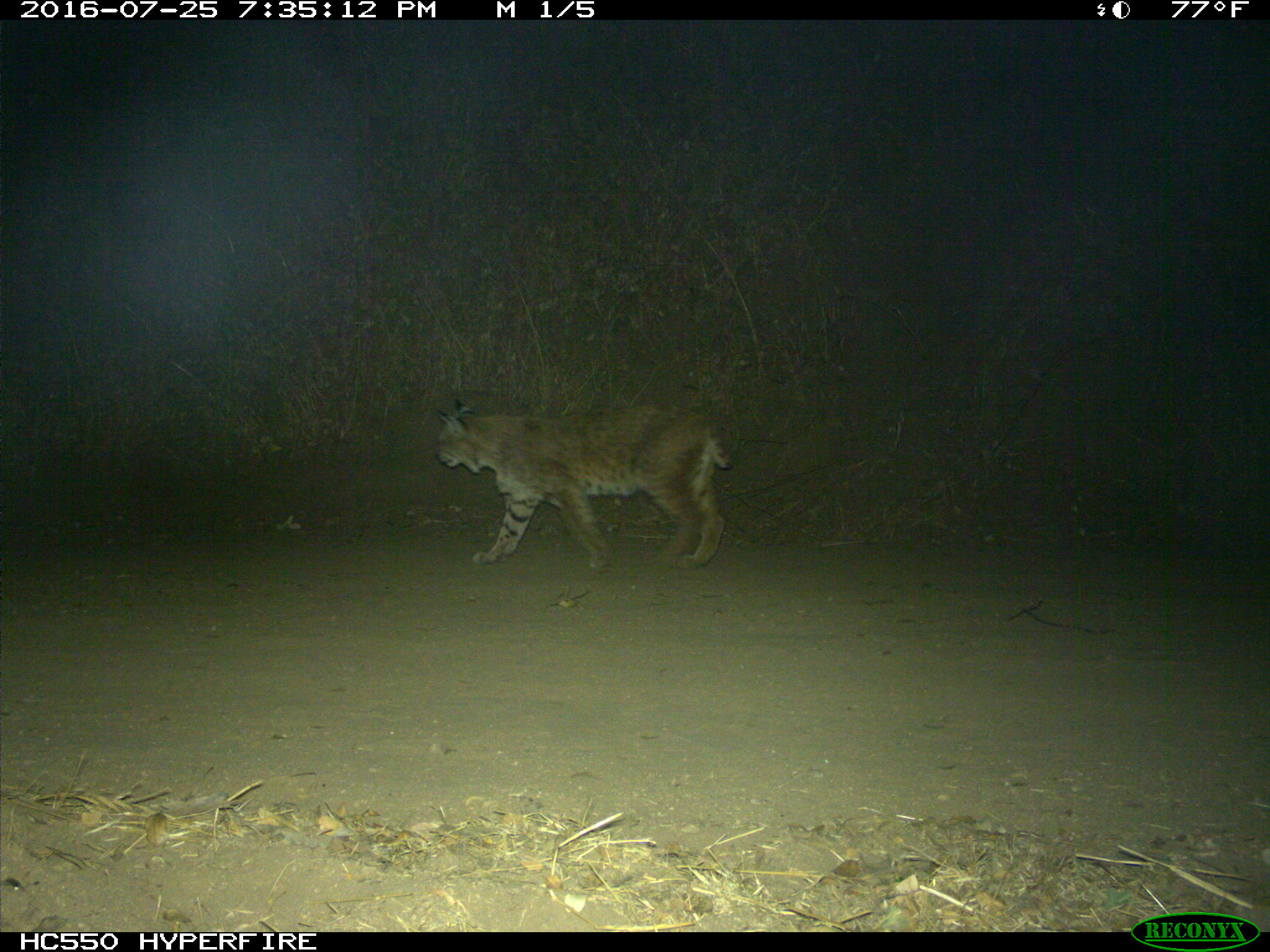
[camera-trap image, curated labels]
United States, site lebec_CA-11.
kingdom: Animalia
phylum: Chordata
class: Mammalia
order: Carnivora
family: Felidae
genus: Lynx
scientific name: Lynx rufus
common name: bobcat